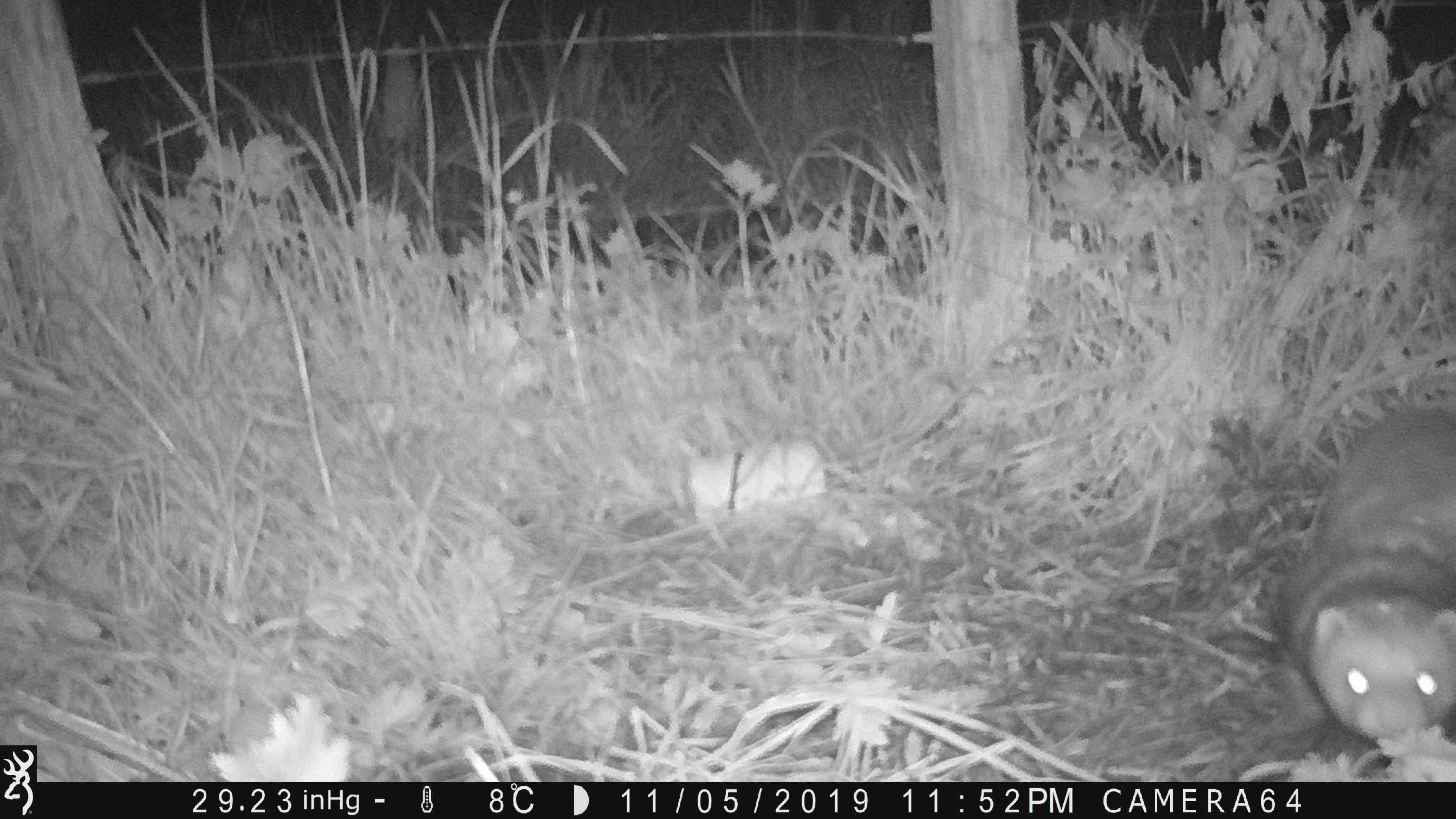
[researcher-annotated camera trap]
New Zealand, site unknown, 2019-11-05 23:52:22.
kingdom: Animalia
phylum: Chordata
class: Mammalia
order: Carnivora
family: Mustelidae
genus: Mustela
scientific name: Mustela furo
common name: ferret